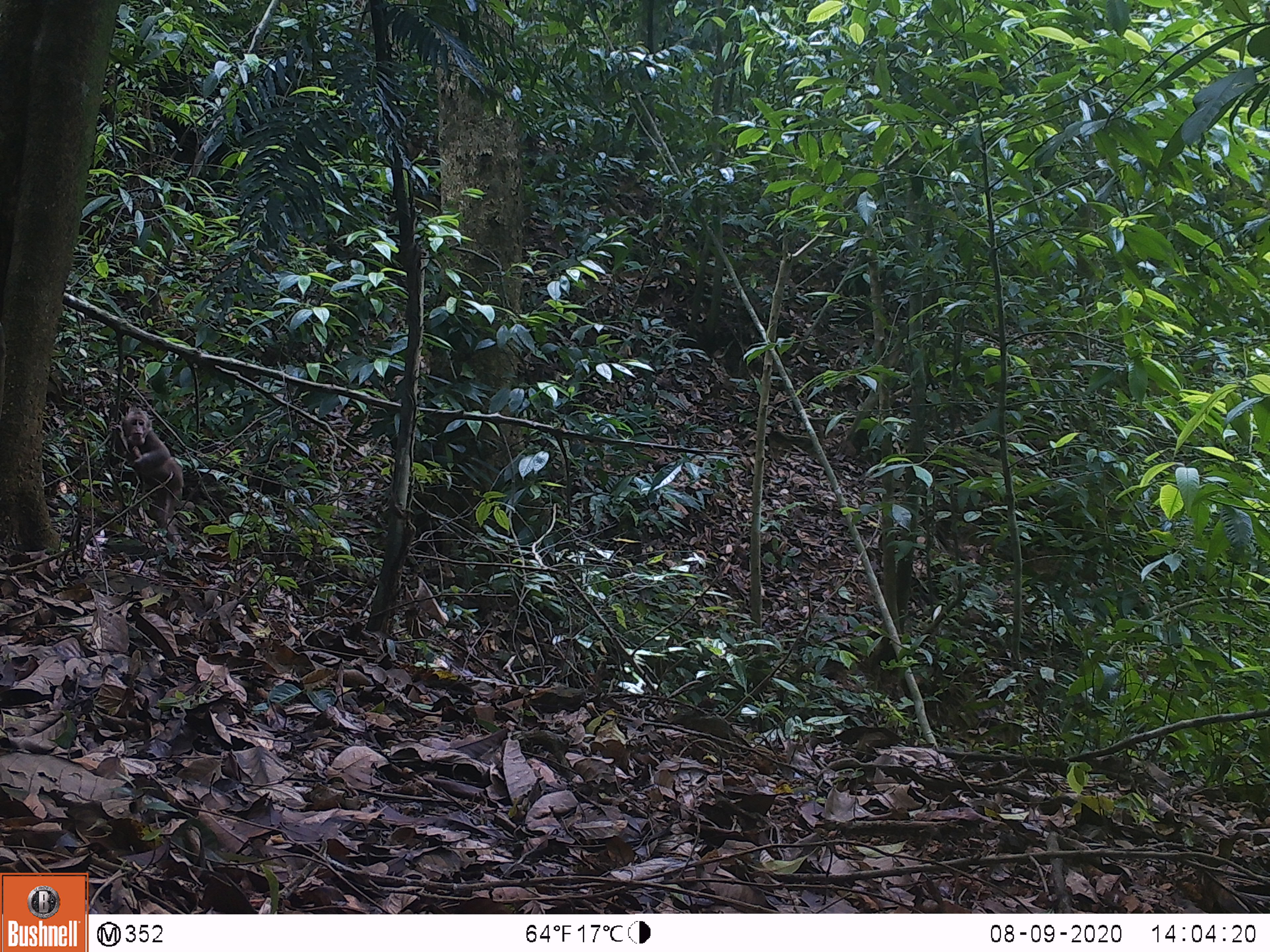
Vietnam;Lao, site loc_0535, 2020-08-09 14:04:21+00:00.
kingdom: Animalia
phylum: Chordata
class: Mammalia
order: Primates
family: Cercopithecidae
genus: Macaca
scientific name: Macaca arctoides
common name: stump-tailed macaque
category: stump tailed macaque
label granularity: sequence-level